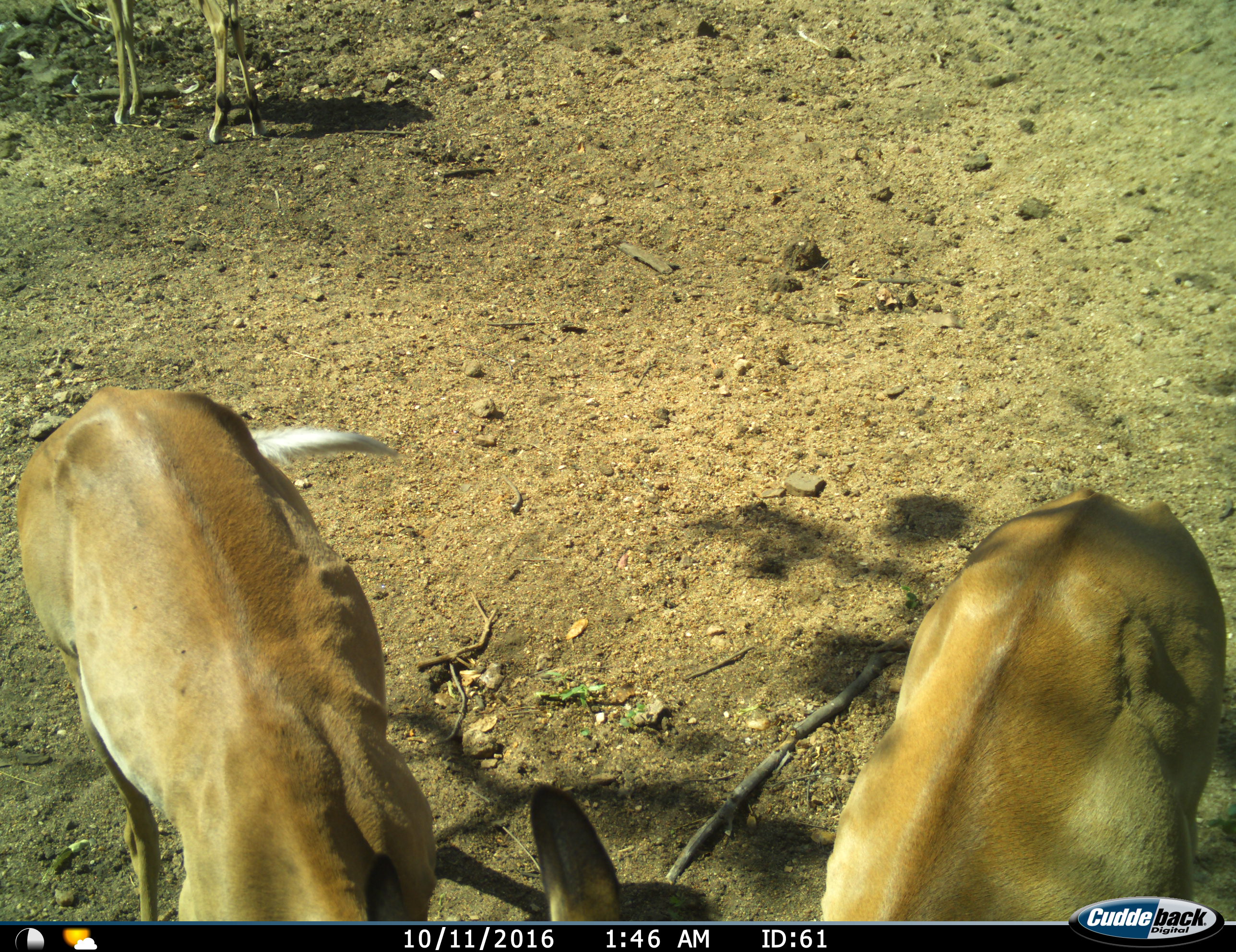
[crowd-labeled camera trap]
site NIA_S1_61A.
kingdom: Animalia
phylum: Chordata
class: Mammalia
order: Artiodactyla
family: Bovidae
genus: Aepyceros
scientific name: Aepyceros melampus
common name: impala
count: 3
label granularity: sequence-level